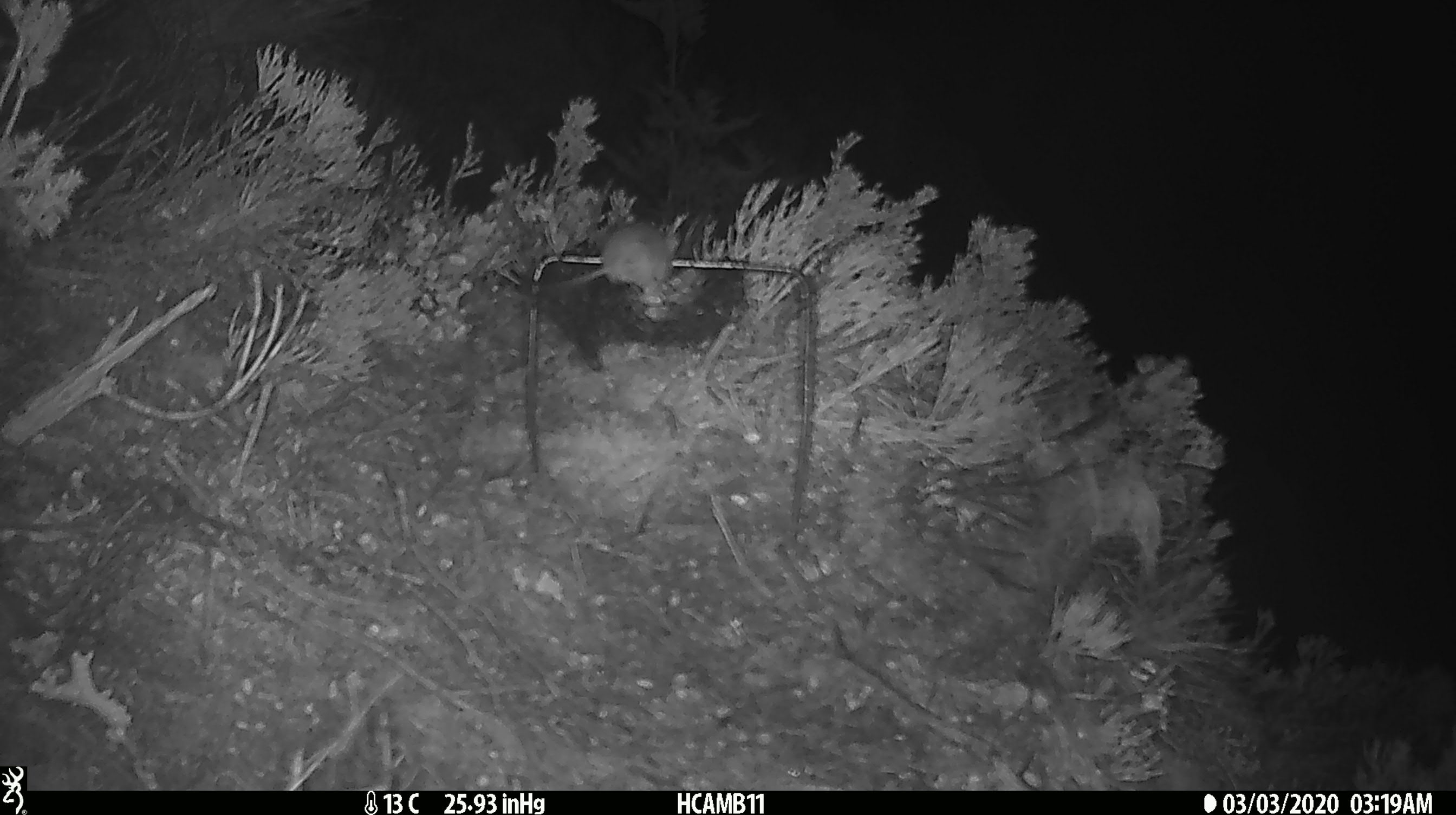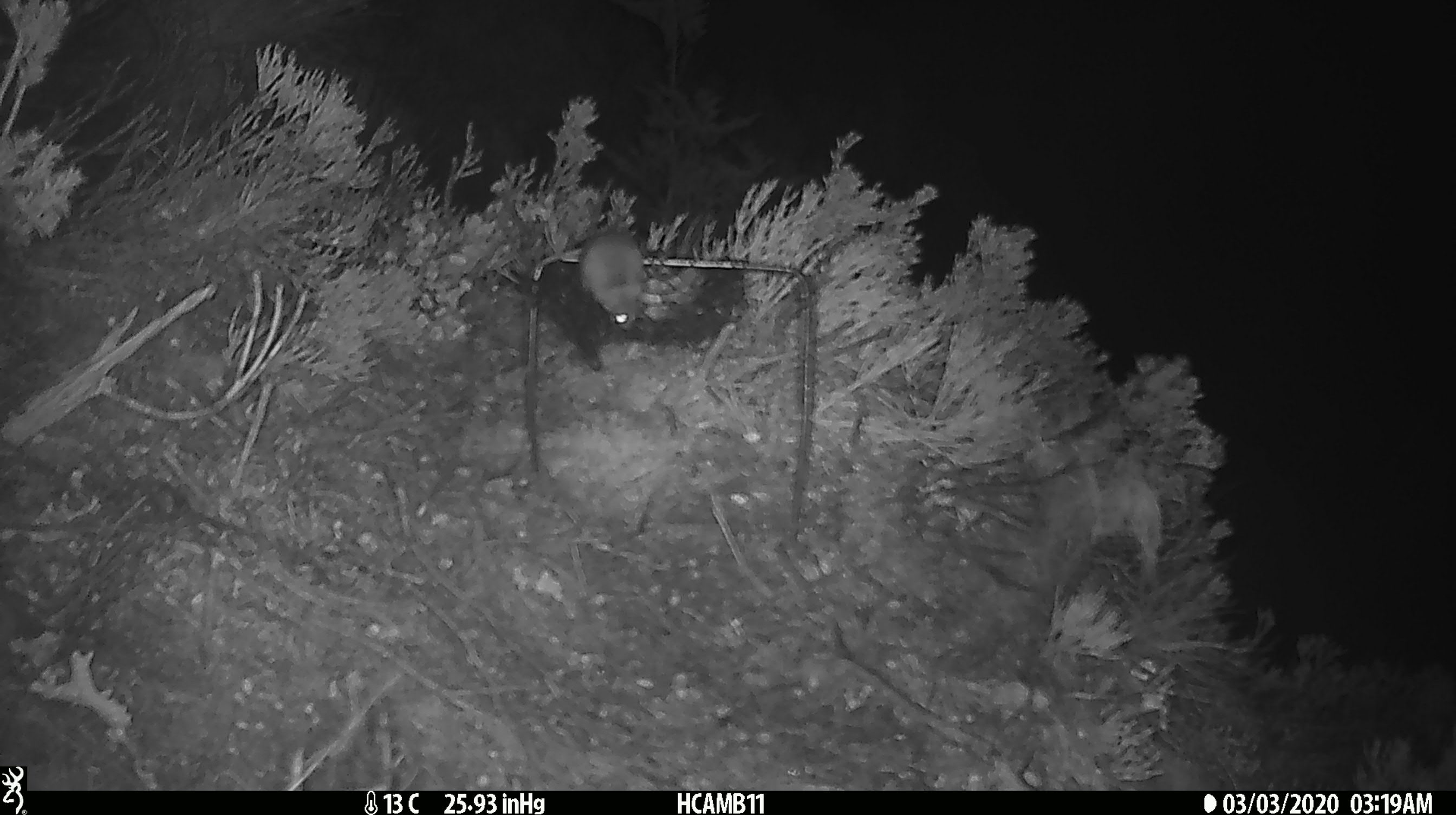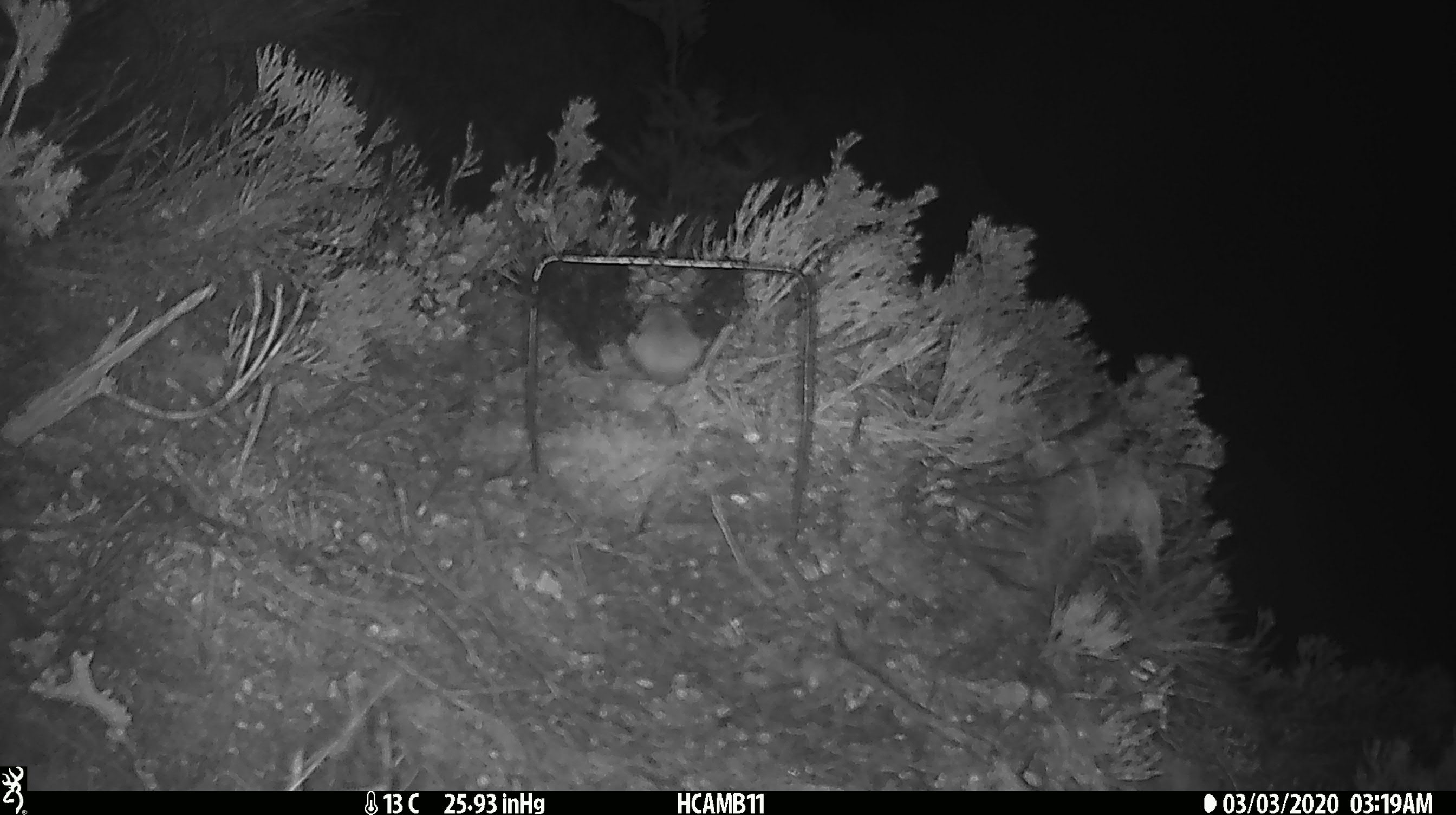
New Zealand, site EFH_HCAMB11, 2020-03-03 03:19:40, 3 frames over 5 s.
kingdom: Animalia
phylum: Chordata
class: Mammalia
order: Rodentia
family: Muridae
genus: Mus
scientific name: Mus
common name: mouse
Mouse (Mus).